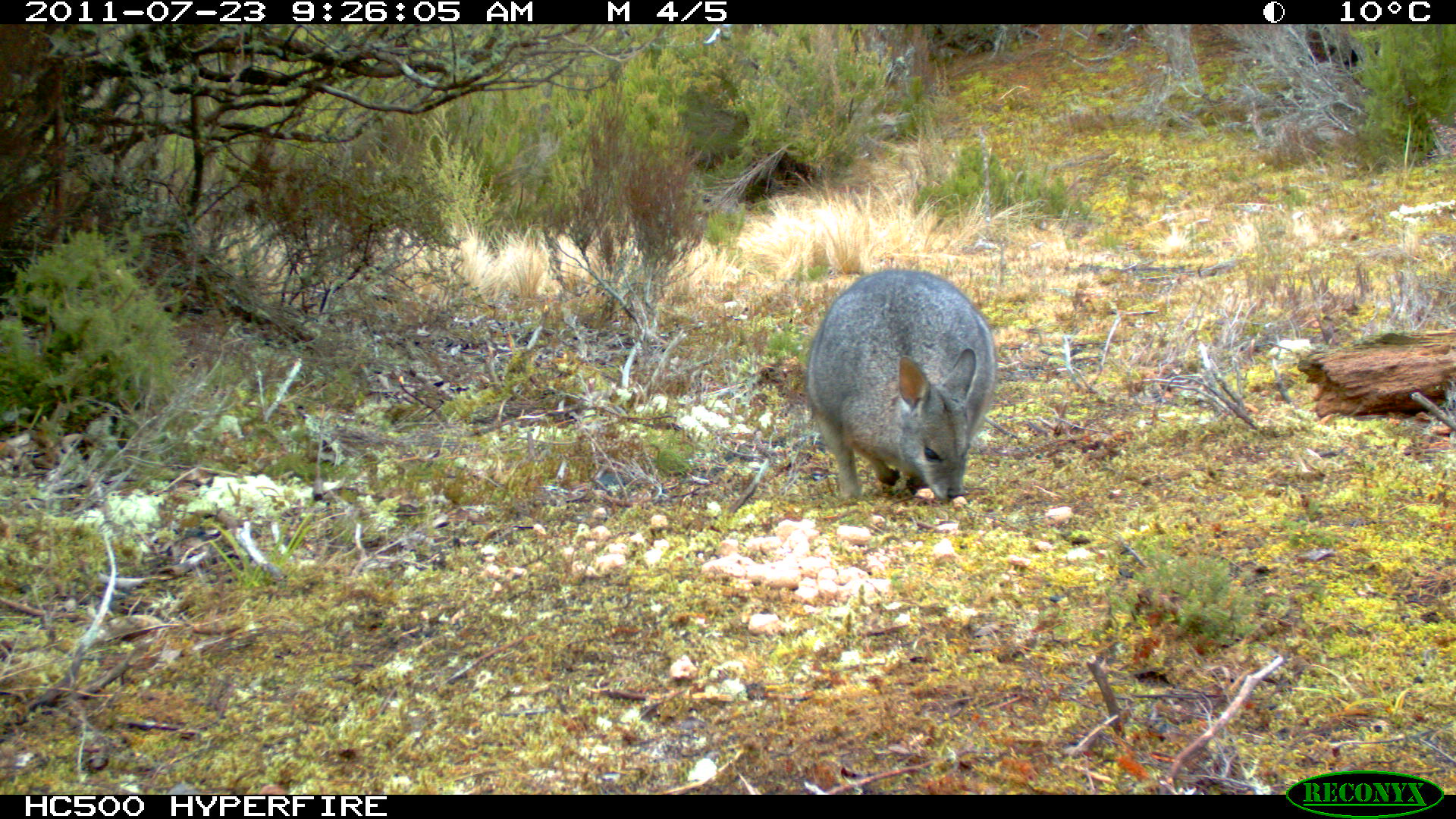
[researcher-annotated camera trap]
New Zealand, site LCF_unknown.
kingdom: Animalia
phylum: Chordata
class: Mammalia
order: Diprotodontia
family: Macropodidae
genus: Notamacropus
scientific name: Notamacropus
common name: wallaby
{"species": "wallaby (Notamacropus)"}